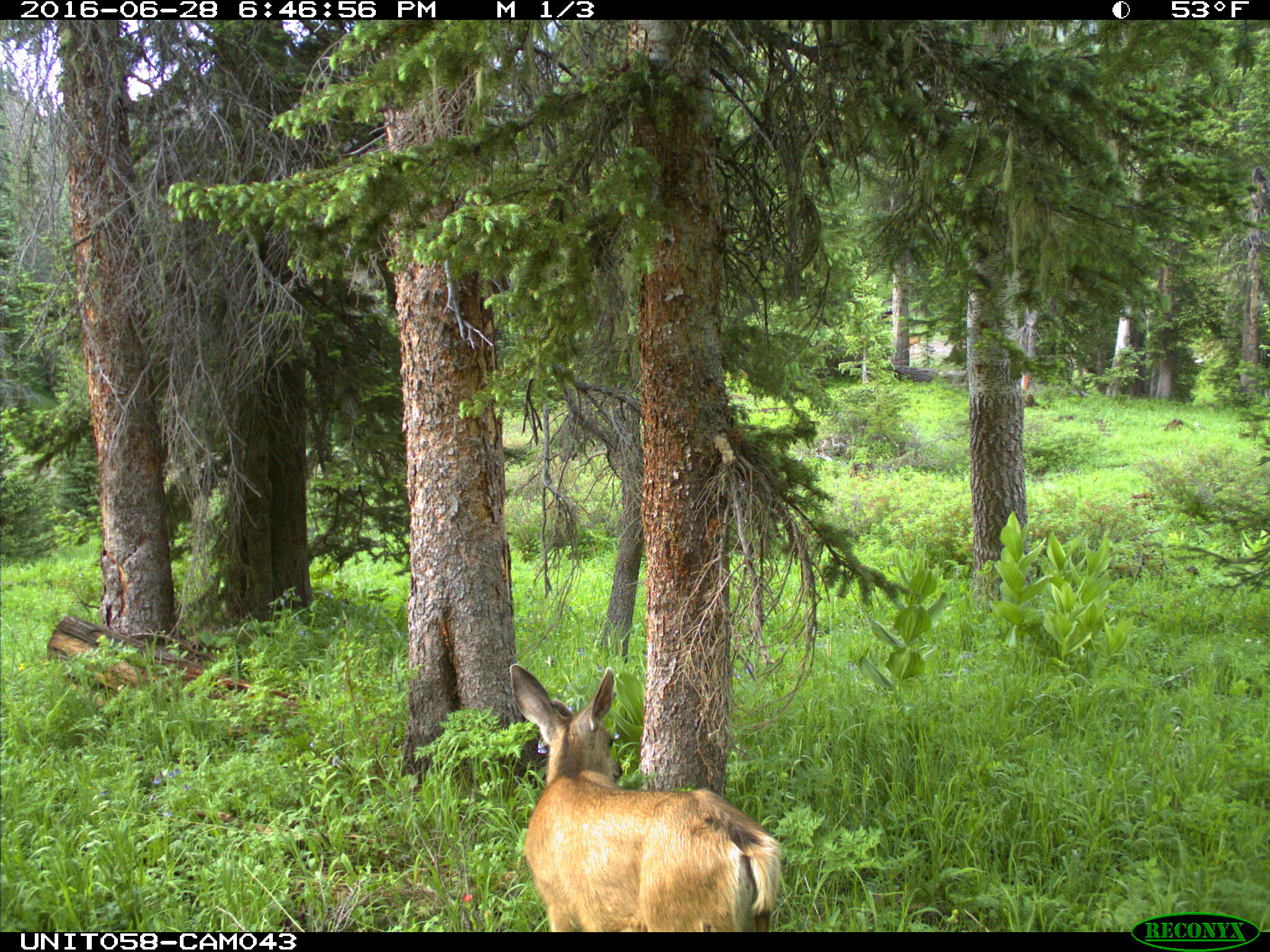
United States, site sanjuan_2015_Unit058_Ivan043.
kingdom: Animalia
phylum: Chordata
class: Mammalia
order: Artiodactyla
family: Cervidae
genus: Odocoileus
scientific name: Odocoileus hemionus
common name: mule deer